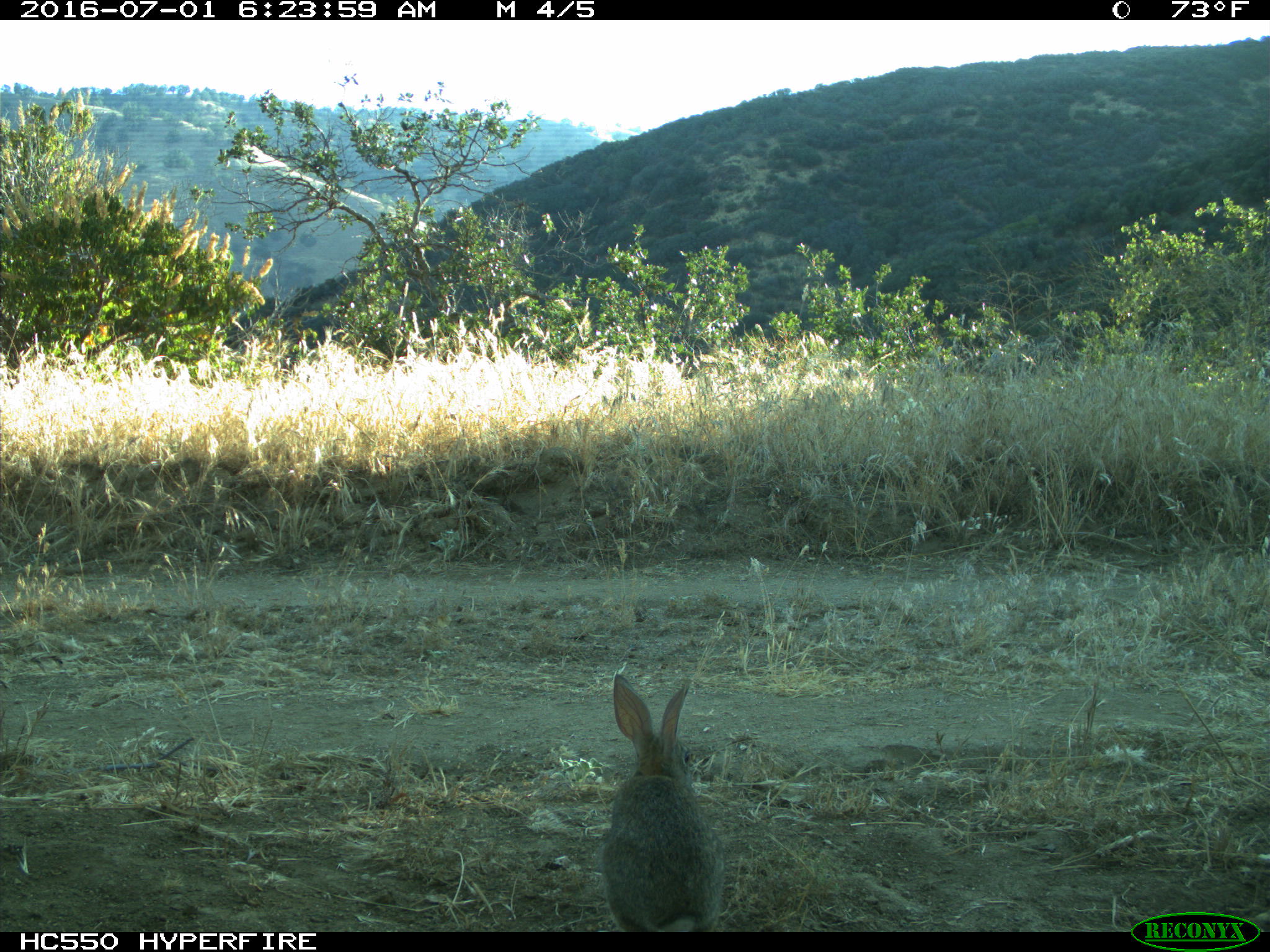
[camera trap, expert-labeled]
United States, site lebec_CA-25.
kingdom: Animalia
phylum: Chordata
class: Mammalia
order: Lagomorpha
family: Leporidae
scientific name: Leporidae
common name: rabbits and hares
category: unidentified rabbit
Unidentified rabbit (rabbits and hares) (Leporidae).